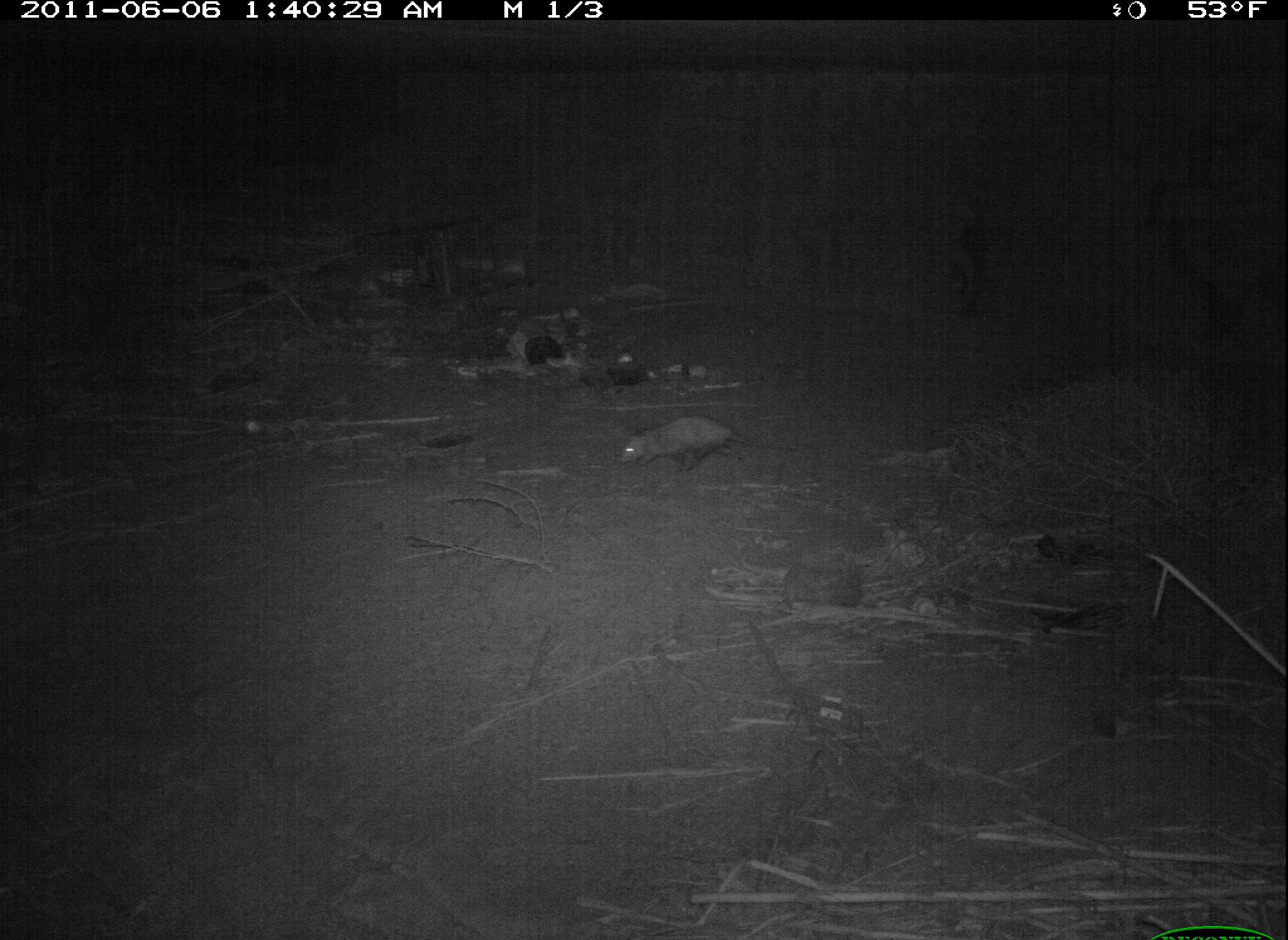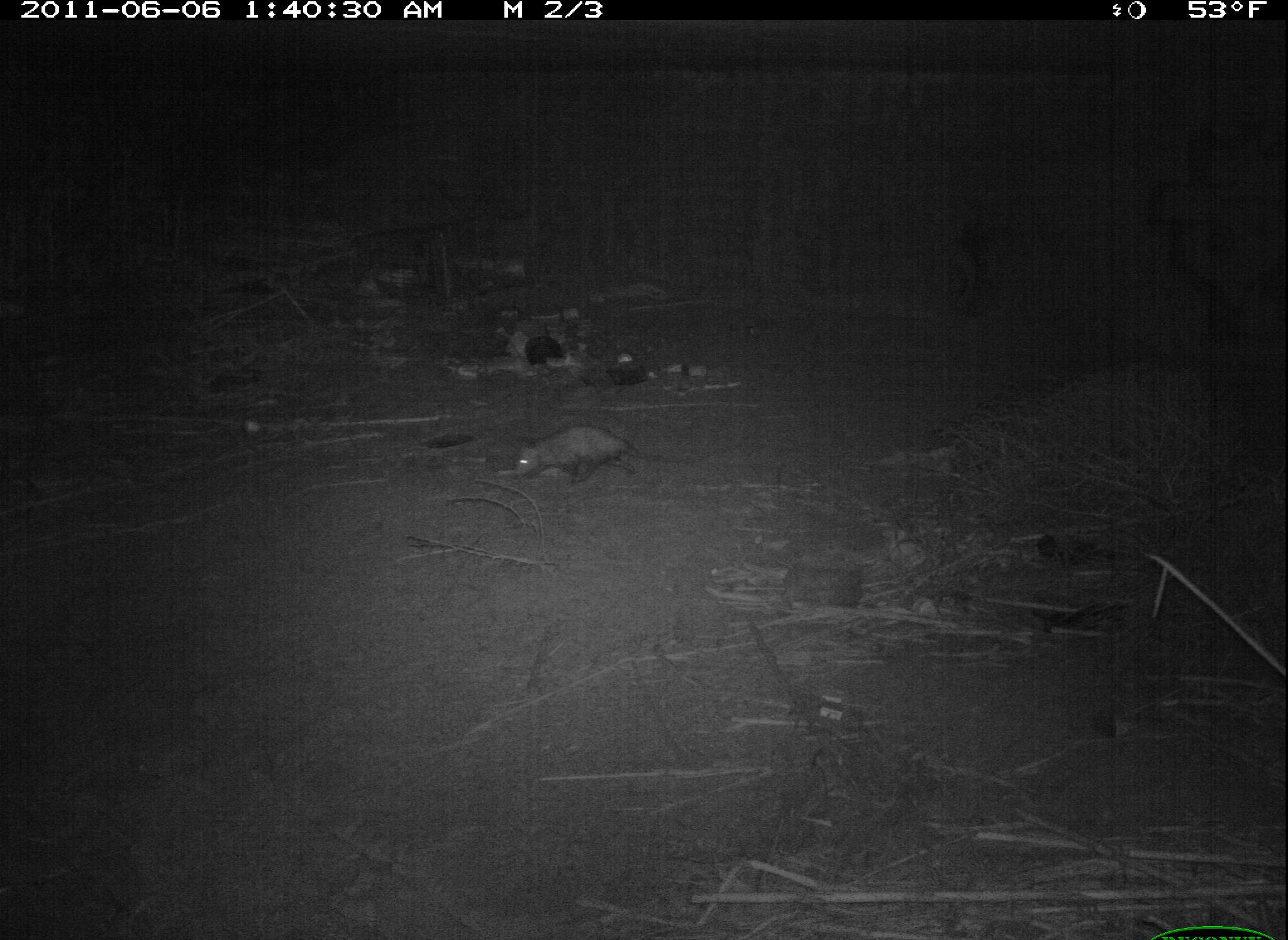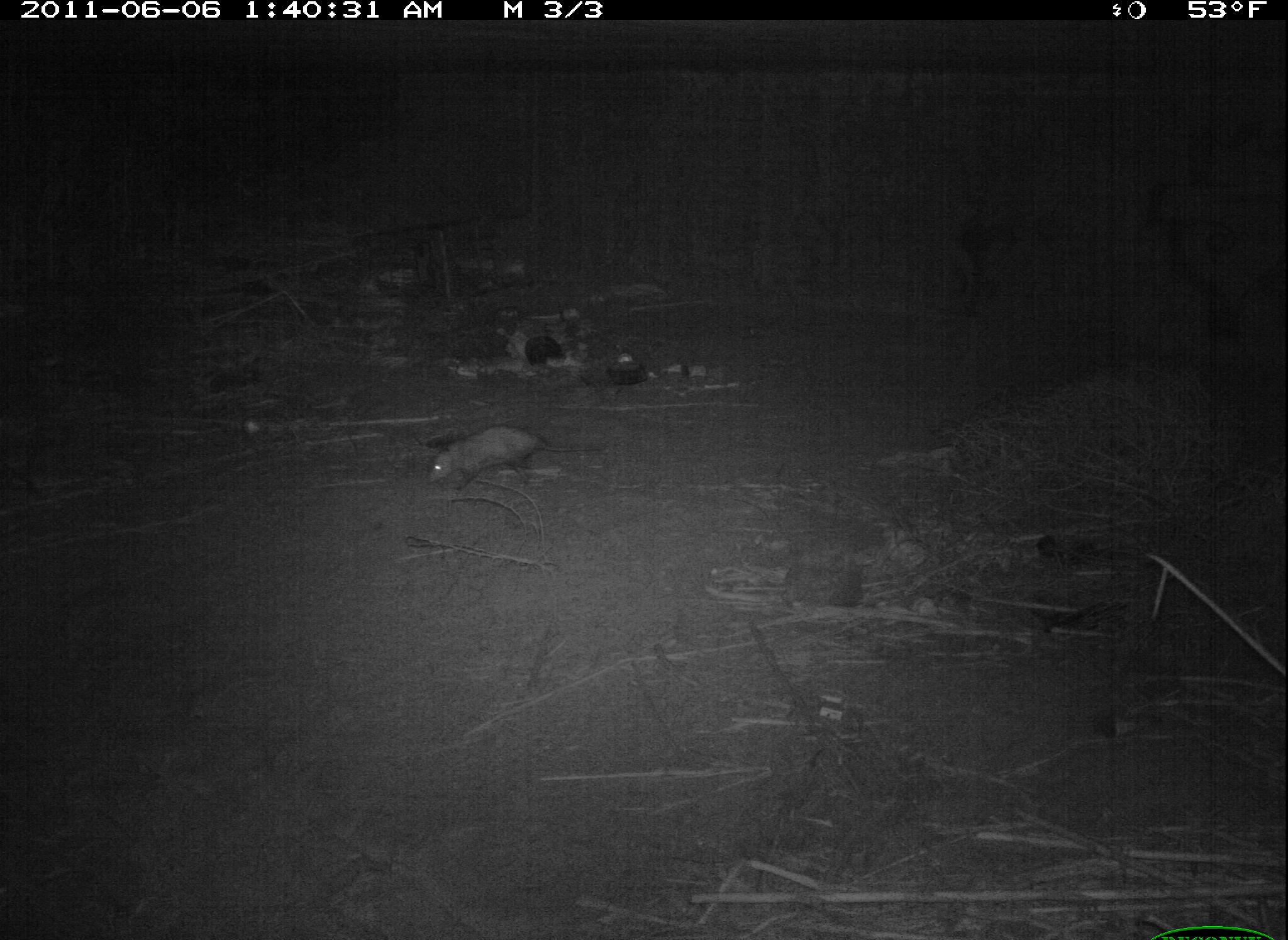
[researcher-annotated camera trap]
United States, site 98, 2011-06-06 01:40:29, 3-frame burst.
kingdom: Animalia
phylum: Chordata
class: Mammalia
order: Didelphimorphia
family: Didelphidae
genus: Didelphis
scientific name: Didelphis virginiana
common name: virginia opossum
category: opossum